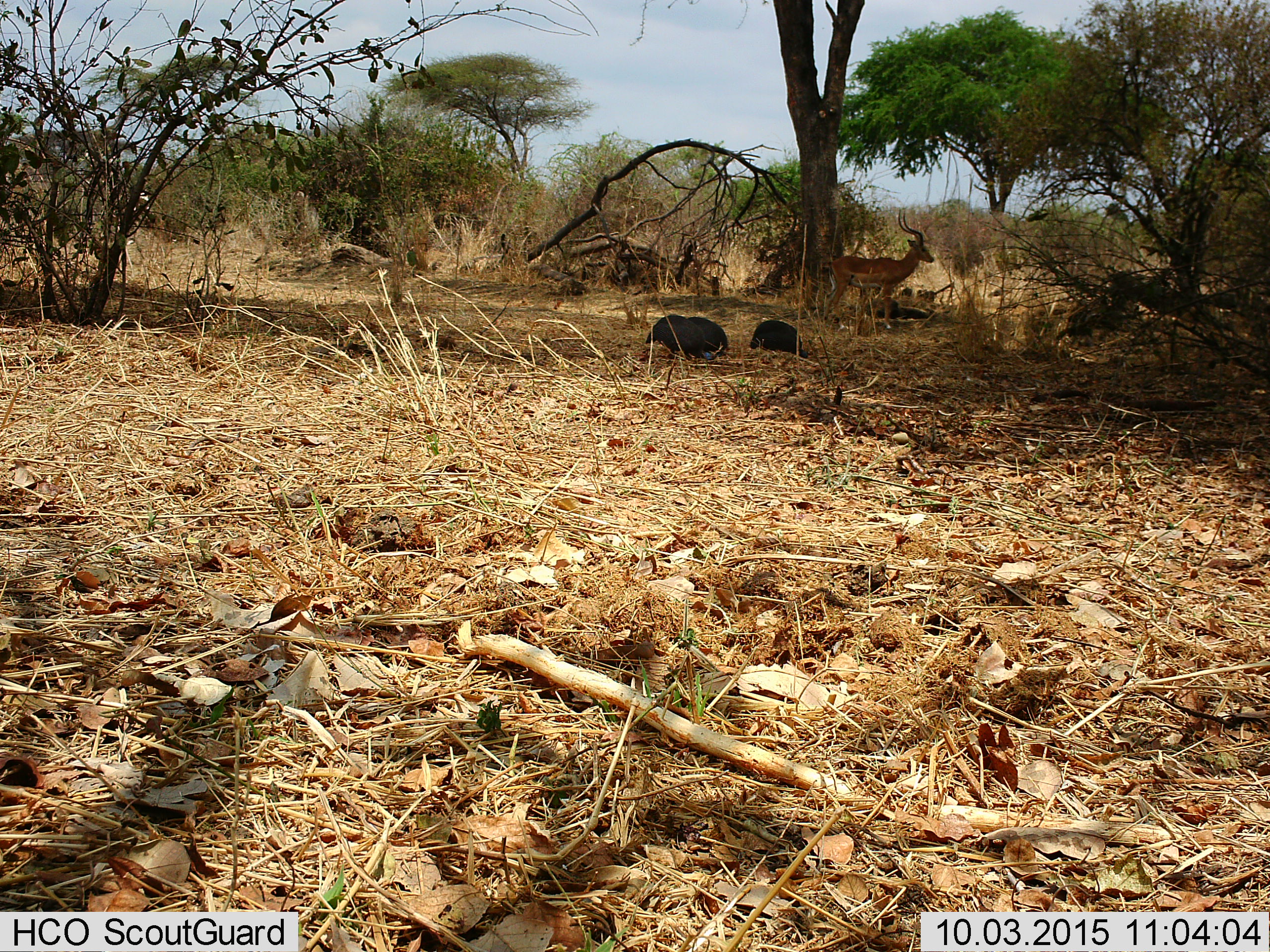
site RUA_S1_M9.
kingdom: Animalia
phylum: Chordata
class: Aves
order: Galliformes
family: Numididae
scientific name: Numididae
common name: guineafowl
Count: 3.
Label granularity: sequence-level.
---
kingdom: Animalia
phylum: Chordata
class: Mammalia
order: Artiodactyla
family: Bovidae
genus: Aepyceros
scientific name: Aepyceros melampus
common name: impala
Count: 1.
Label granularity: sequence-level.